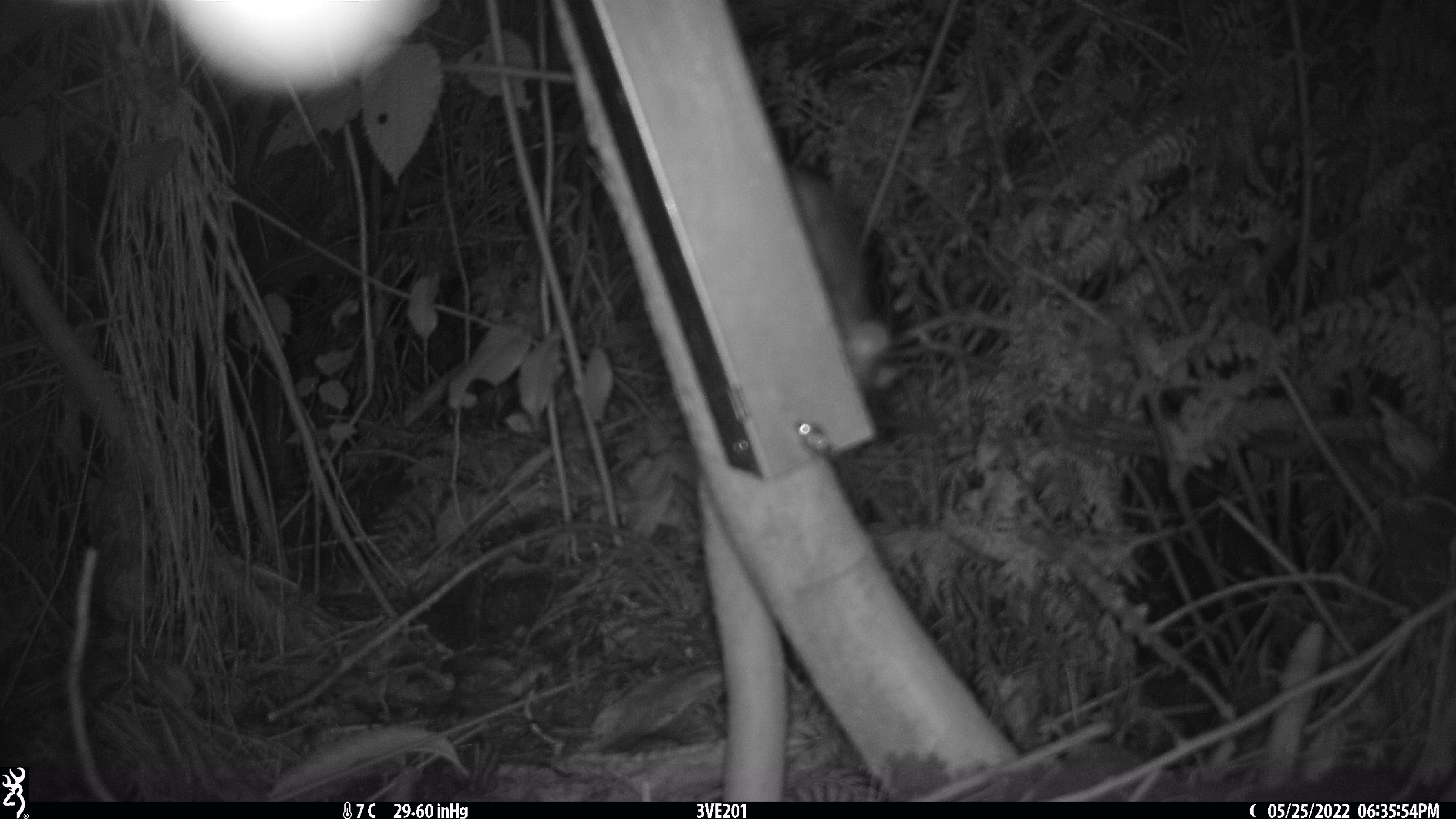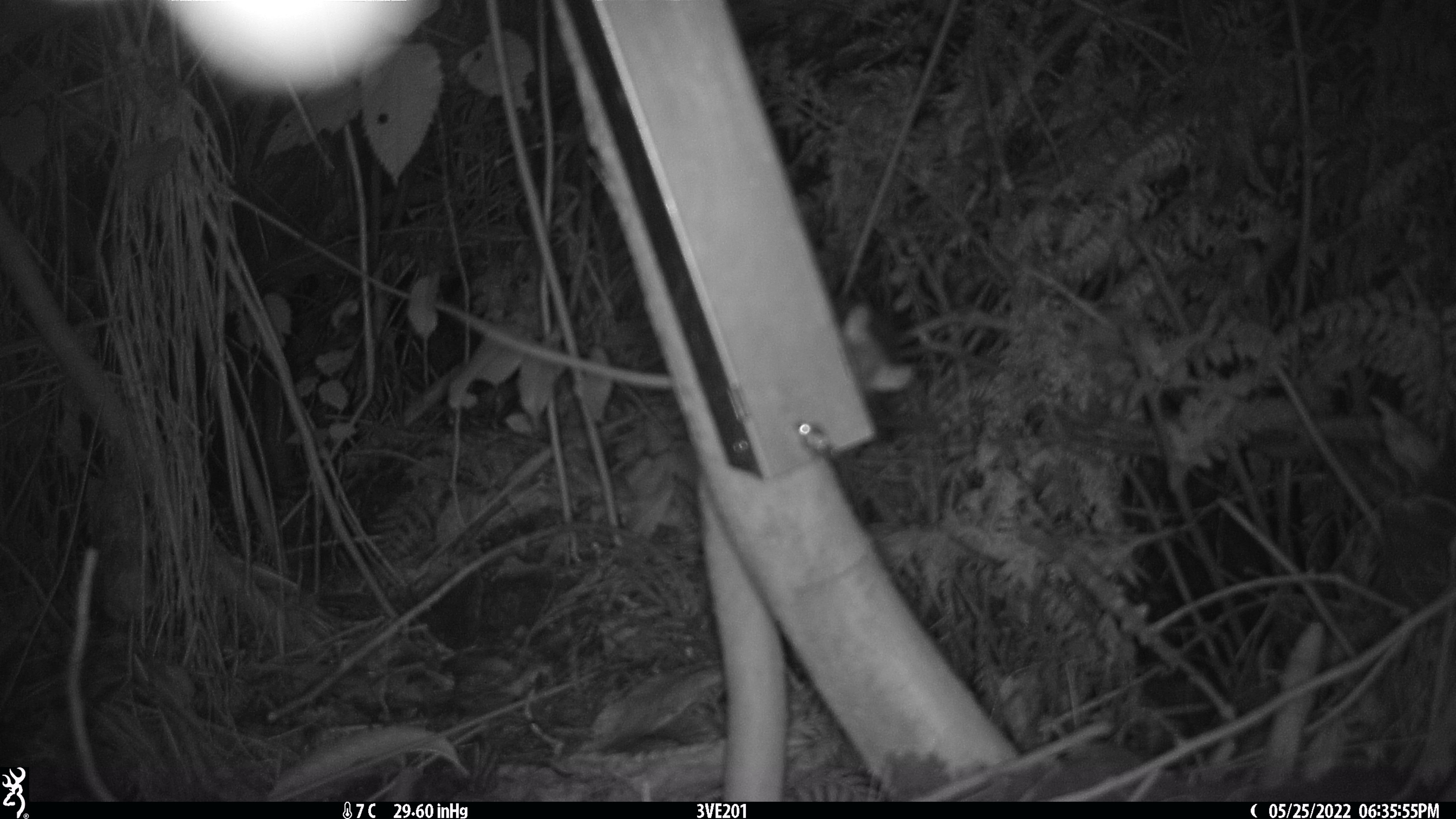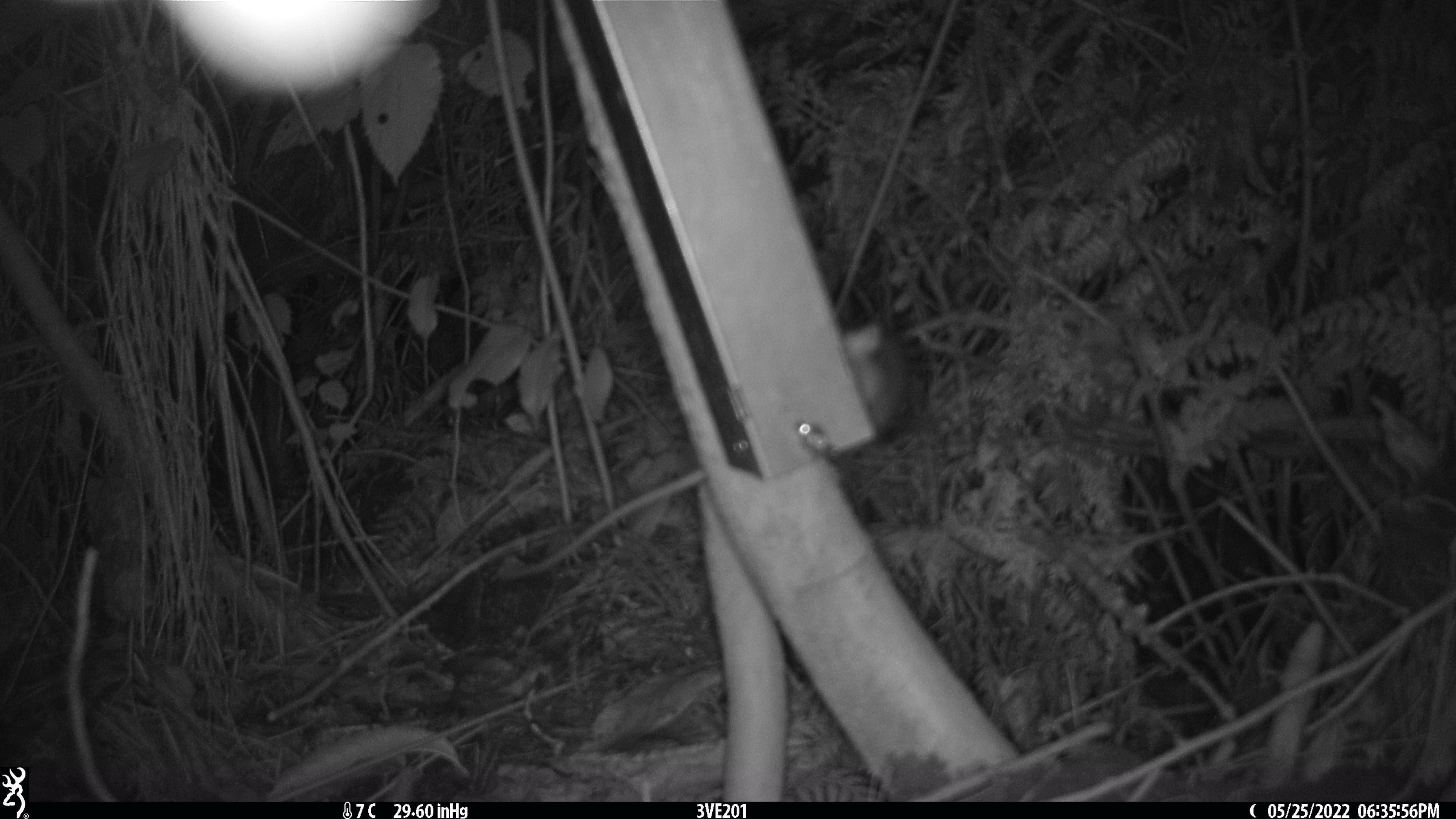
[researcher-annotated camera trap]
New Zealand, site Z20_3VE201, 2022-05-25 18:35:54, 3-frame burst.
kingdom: Animalia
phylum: Chordata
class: Mammalia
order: Rodentia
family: Muridae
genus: Rattus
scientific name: Rattus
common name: rat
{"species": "rat (Rattus)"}